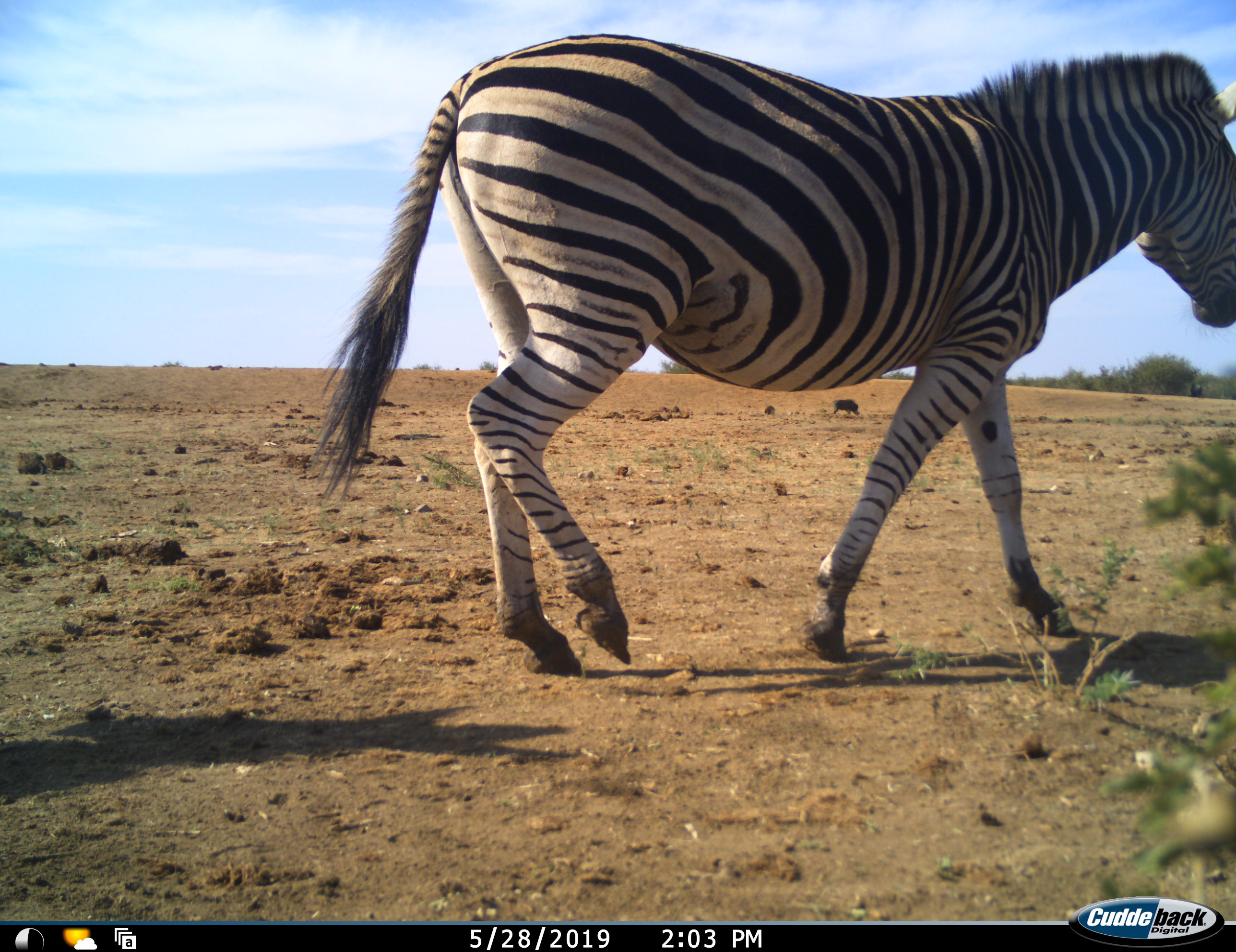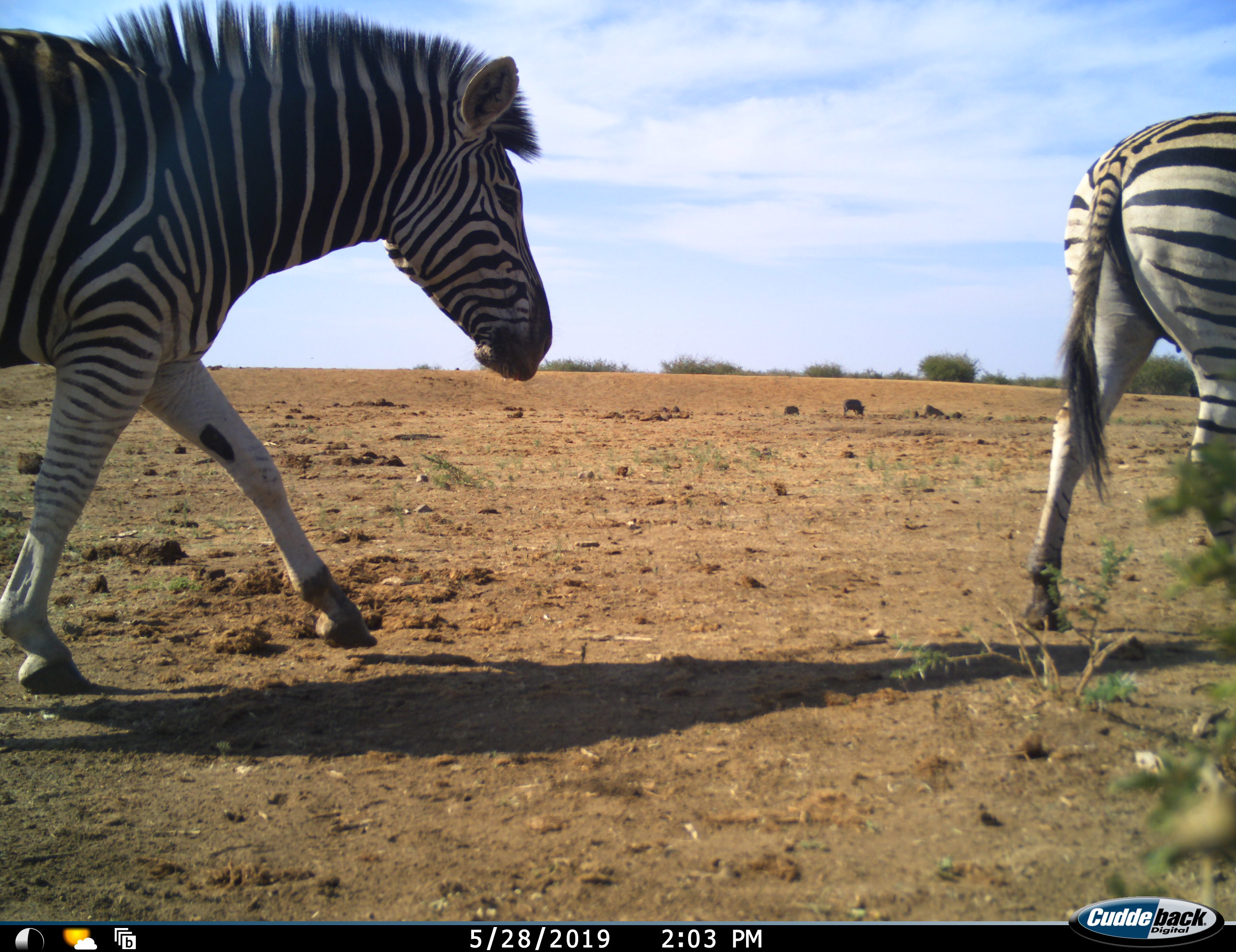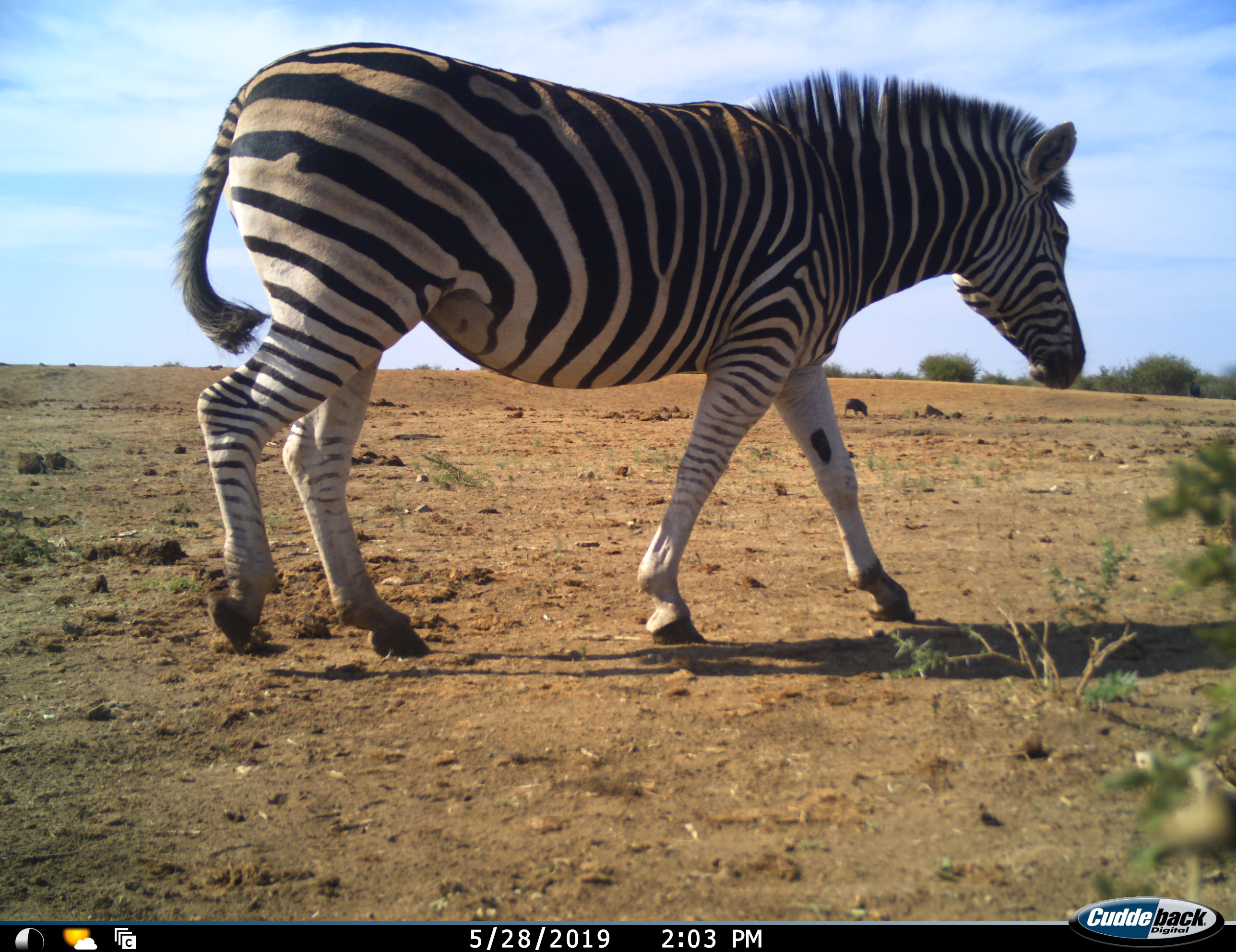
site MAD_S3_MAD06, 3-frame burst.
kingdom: Animalia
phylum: Chordata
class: Mammalia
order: Artiodactyla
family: Suidae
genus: Phacochoerus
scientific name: Phacochoerus africanus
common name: warthog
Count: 2.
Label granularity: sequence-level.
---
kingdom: Animalia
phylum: Chordata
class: Mammalia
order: Perissodactyla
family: Equidae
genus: Equus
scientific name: Equus quagga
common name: plains zebra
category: zebraplains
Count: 2.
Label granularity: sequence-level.